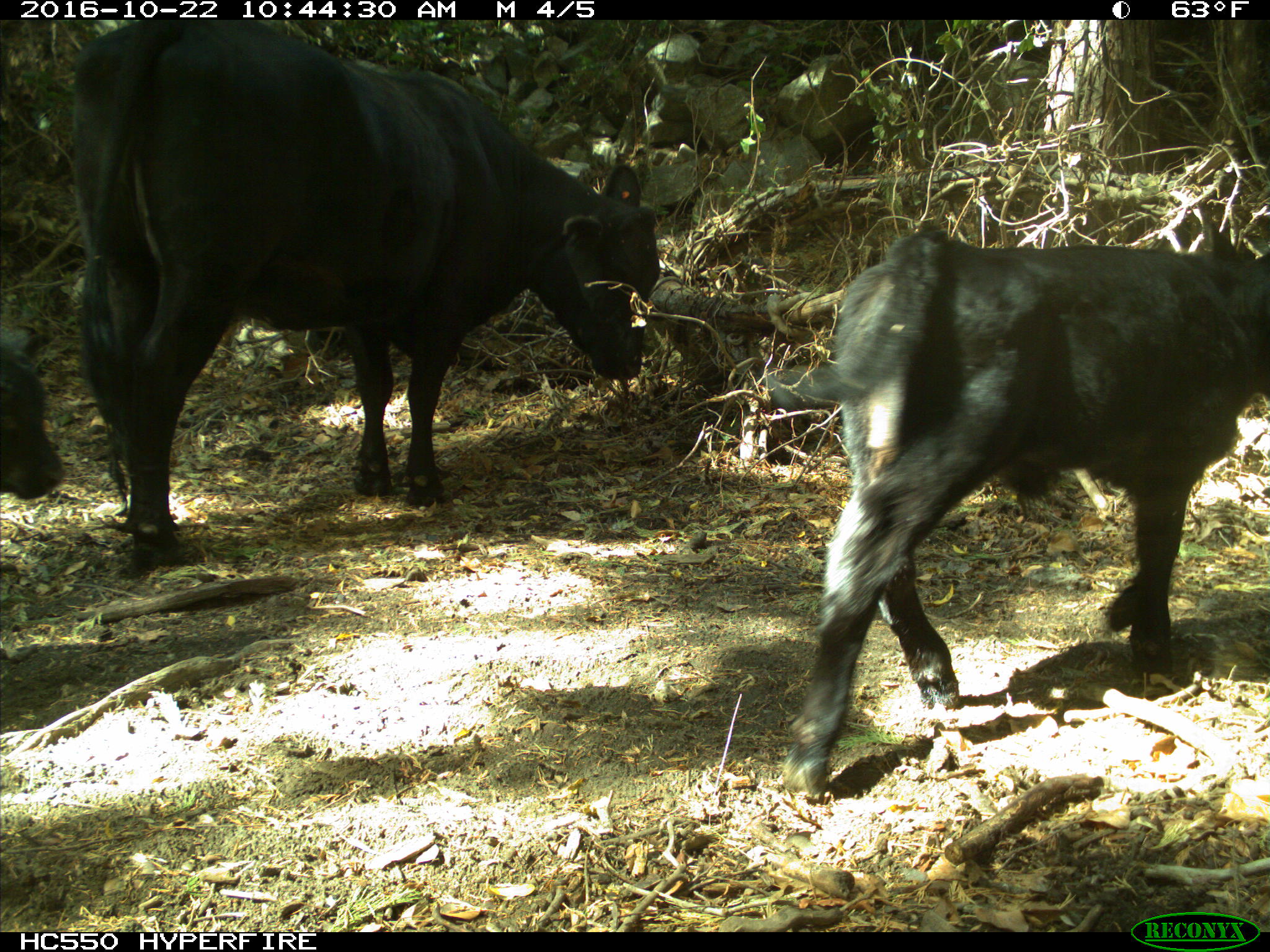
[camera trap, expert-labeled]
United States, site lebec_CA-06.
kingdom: Animalia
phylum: Chordata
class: Mammalia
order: Artiodactyla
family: Bovidae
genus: Bos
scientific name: Bos taurus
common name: domestic cow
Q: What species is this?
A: Bos taurus (domestic cow).